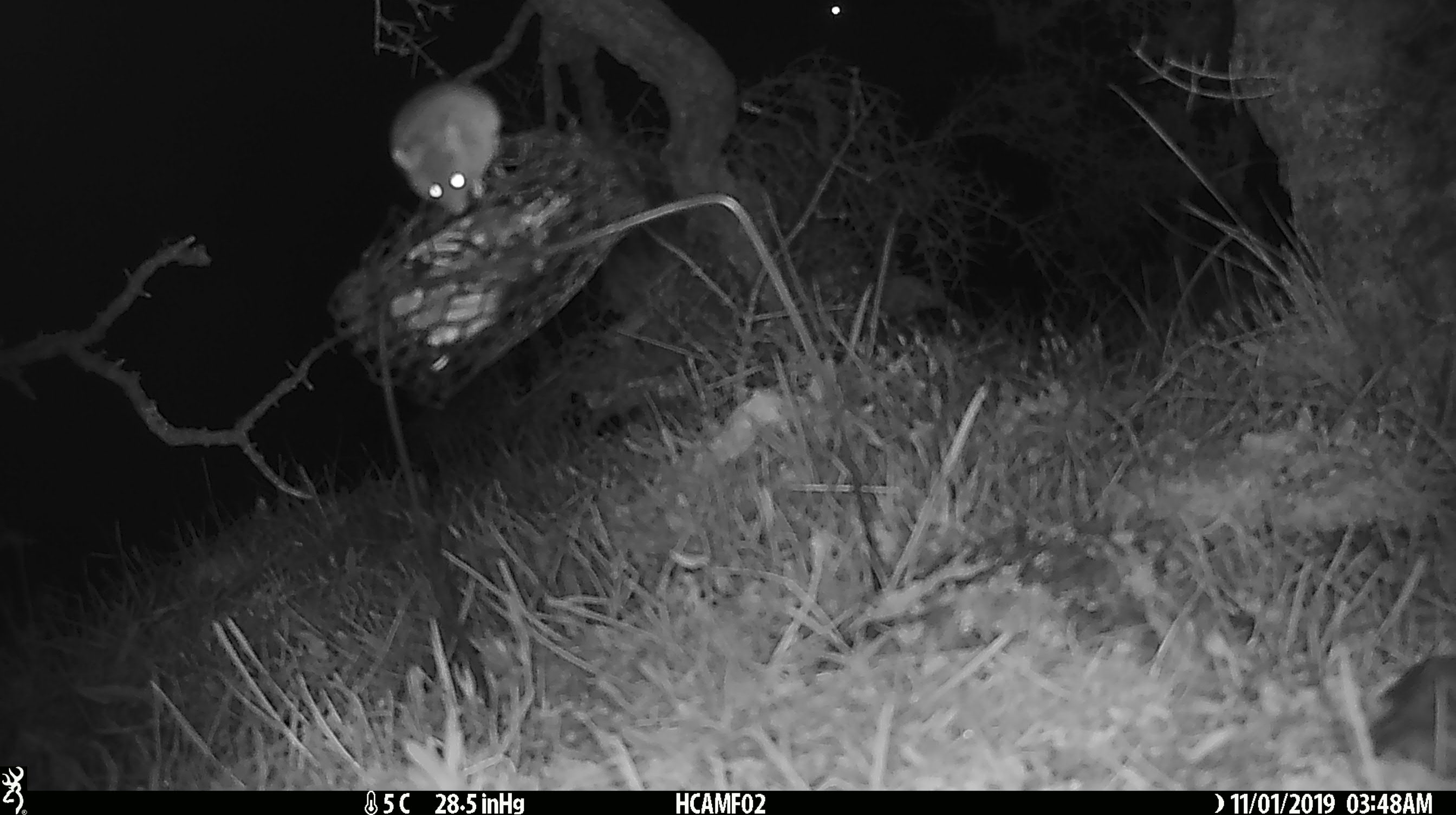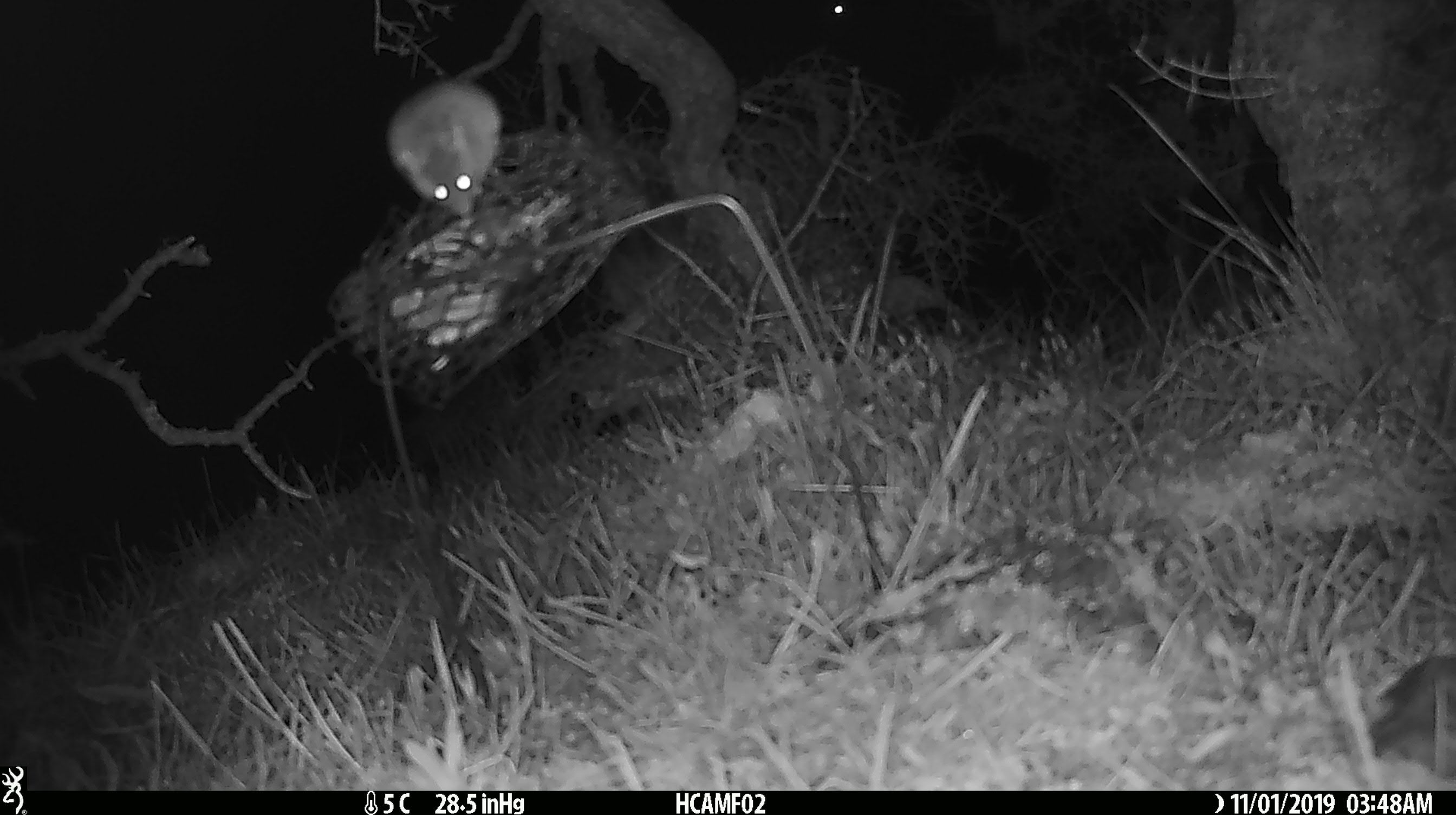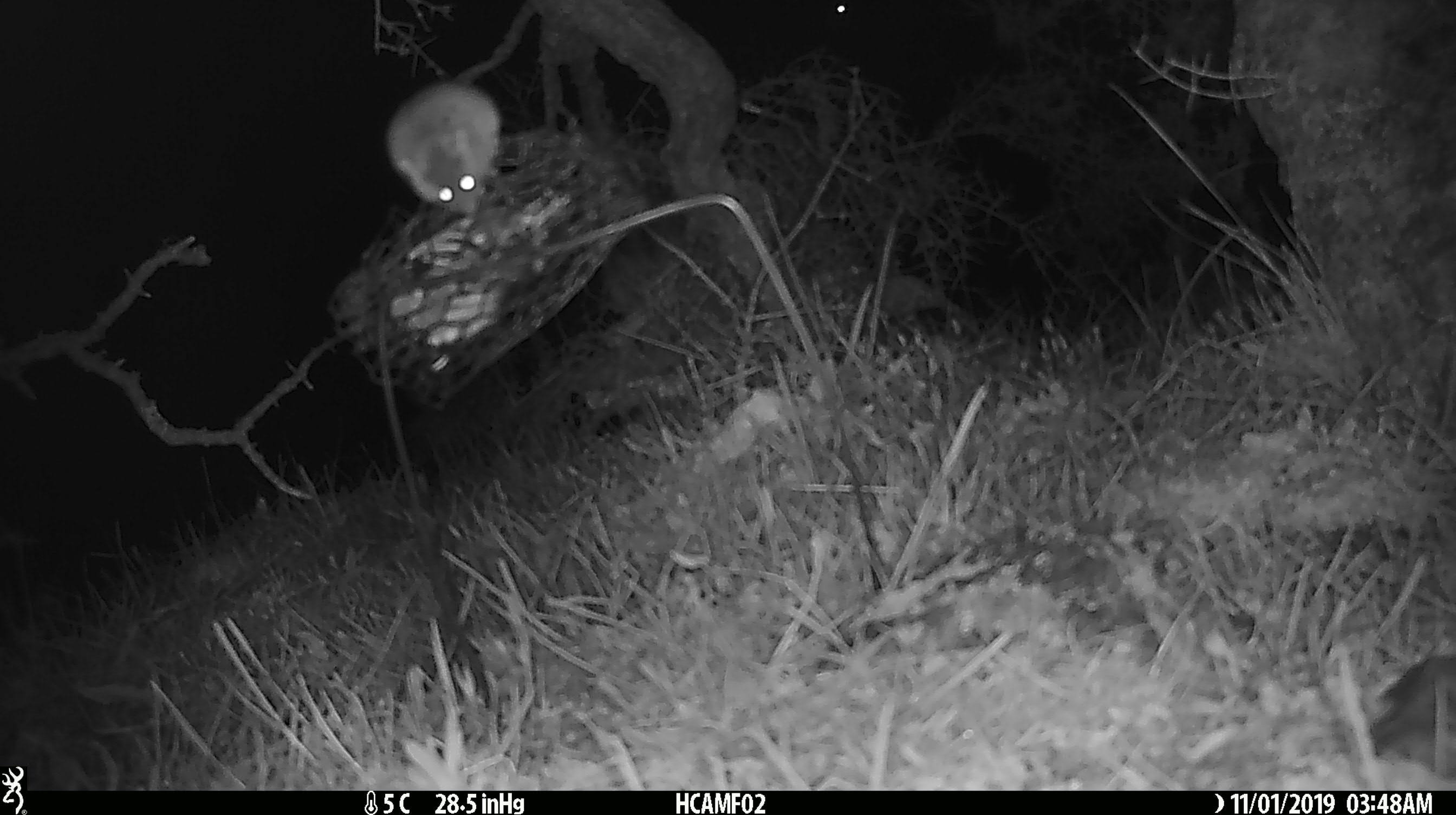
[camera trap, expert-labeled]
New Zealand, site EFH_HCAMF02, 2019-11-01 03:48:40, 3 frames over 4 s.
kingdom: Animalia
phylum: Chordata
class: Mammalia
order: Rodentia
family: Muridae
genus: Mus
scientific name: Mus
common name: mouse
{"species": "mouse (Mus)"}